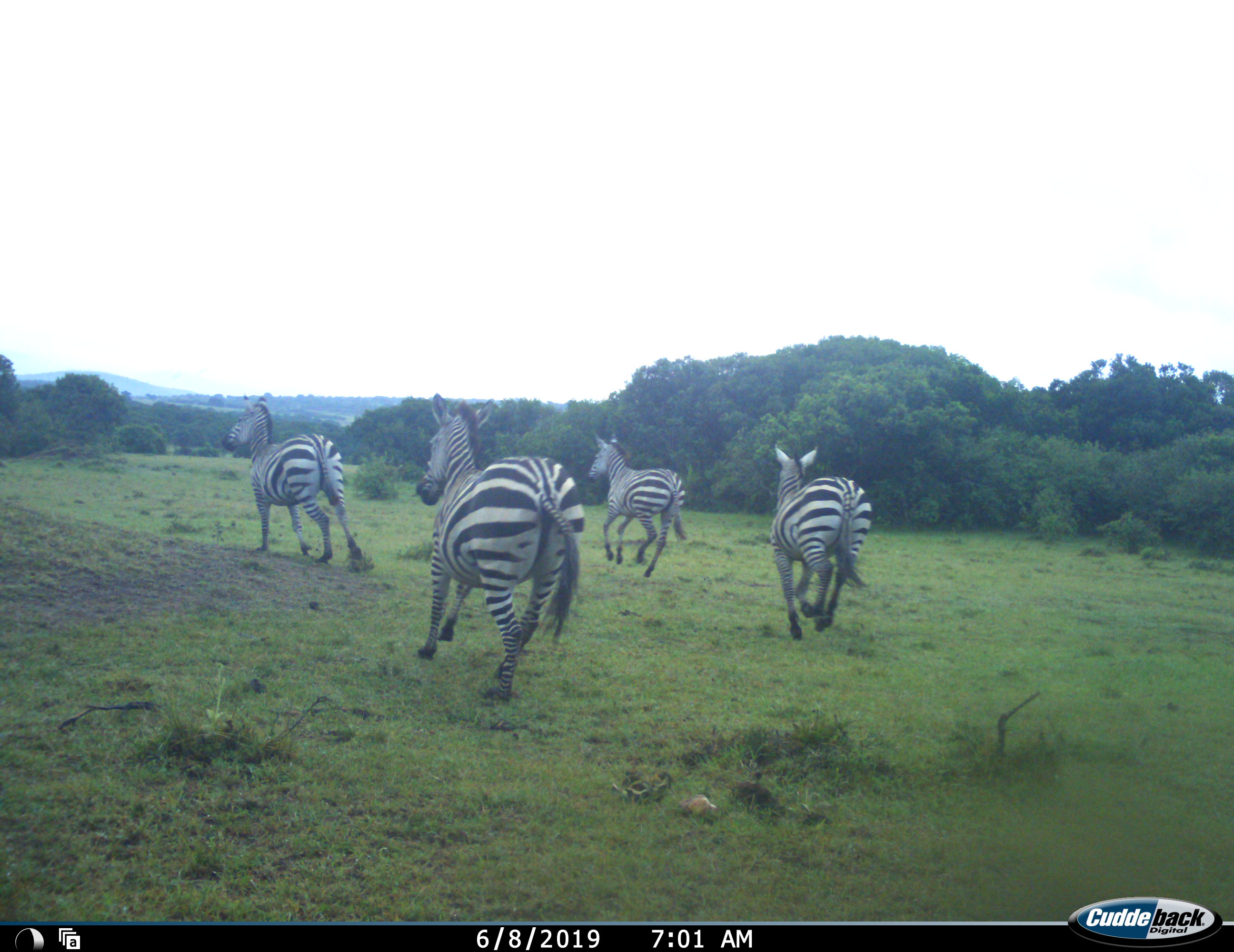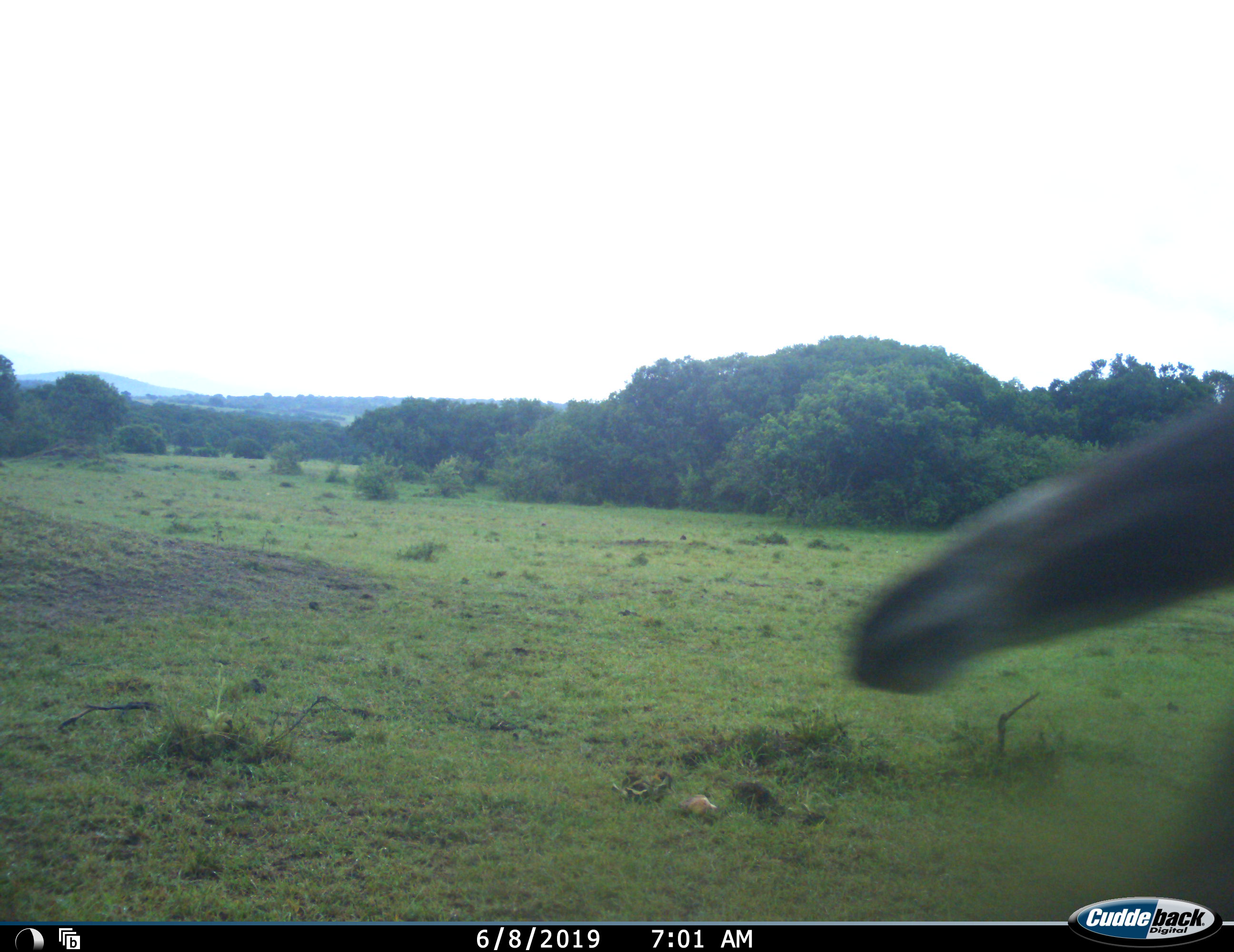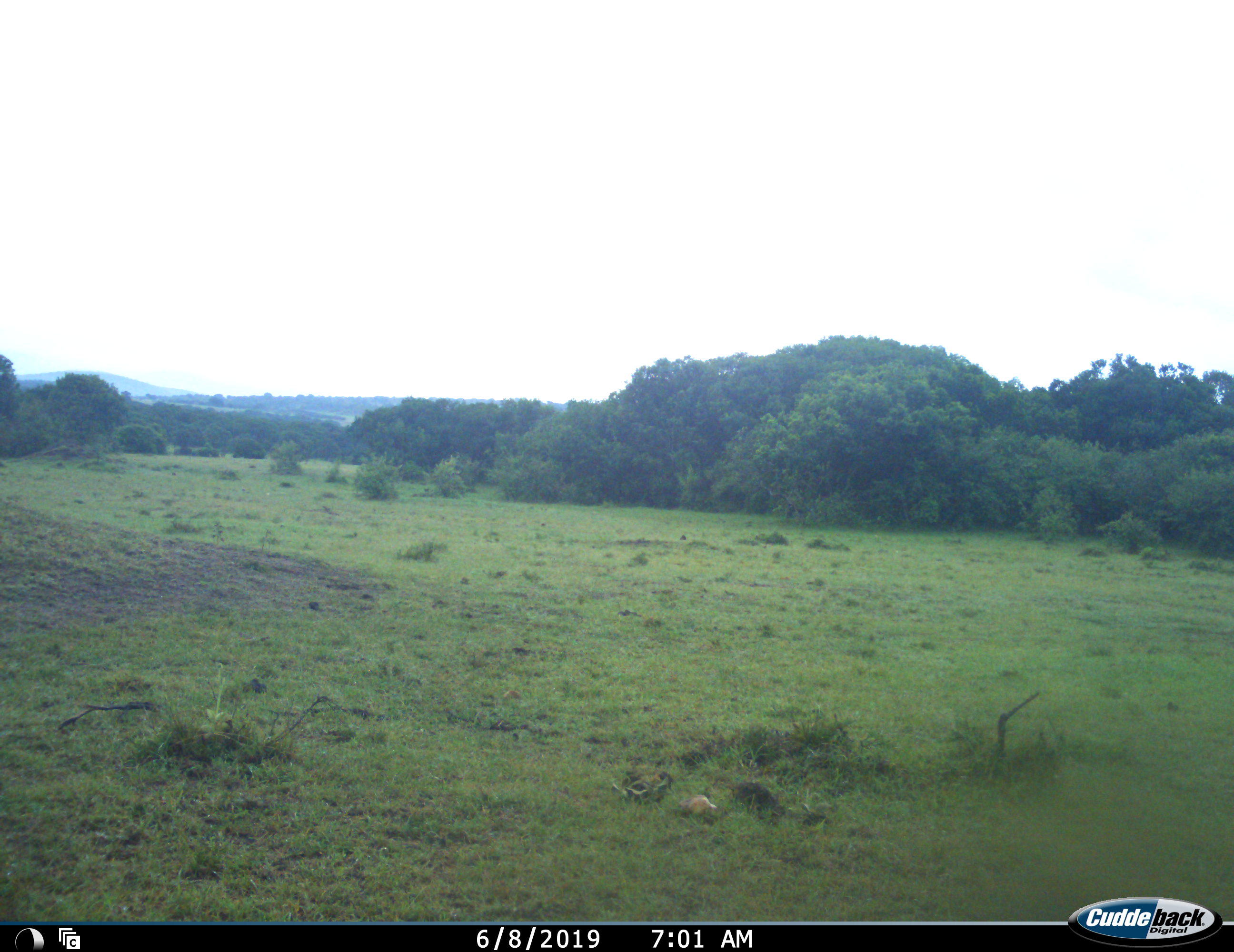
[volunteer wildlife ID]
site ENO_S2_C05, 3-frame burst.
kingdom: Animalia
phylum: Chordata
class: Mammalia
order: Perissodactyla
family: Equidae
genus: Equus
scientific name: Equus quagga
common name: plains zebra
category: zebraplains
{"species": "zebraplains (plains zebra) (Equus quagga)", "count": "4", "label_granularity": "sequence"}